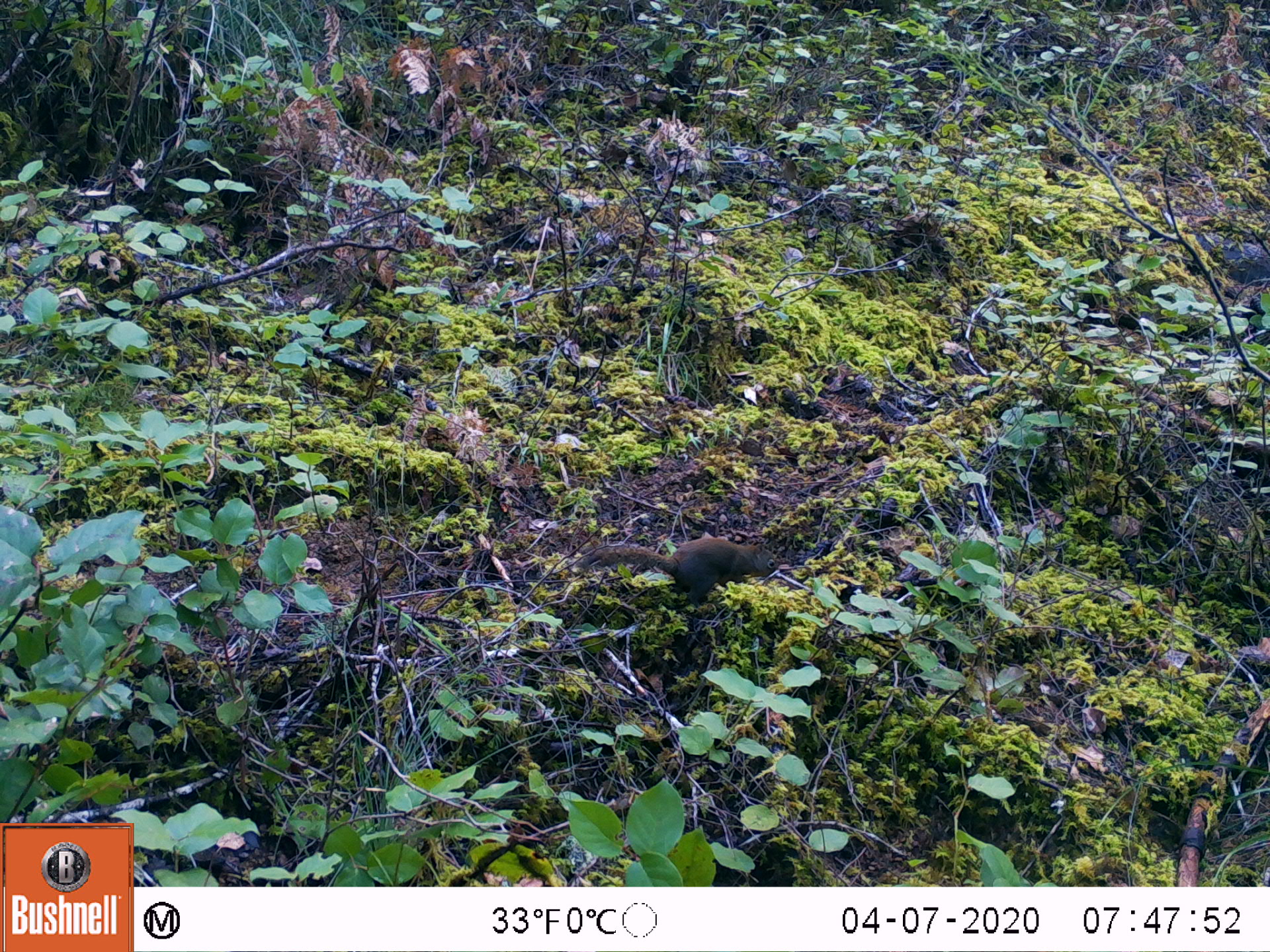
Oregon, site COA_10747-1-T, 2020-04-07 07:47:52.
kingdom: Animalia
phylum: Chordata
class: Mammalia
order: Rodentia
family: Sciuridae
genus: Tamiasciurus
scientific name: Tamiasciurus douglasii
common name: douglas squirrel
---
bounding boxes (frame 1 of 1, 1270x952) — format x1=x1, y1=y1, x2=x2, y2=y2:
douglas squirrel: x1=577, y1=535, x2=785, y2=603